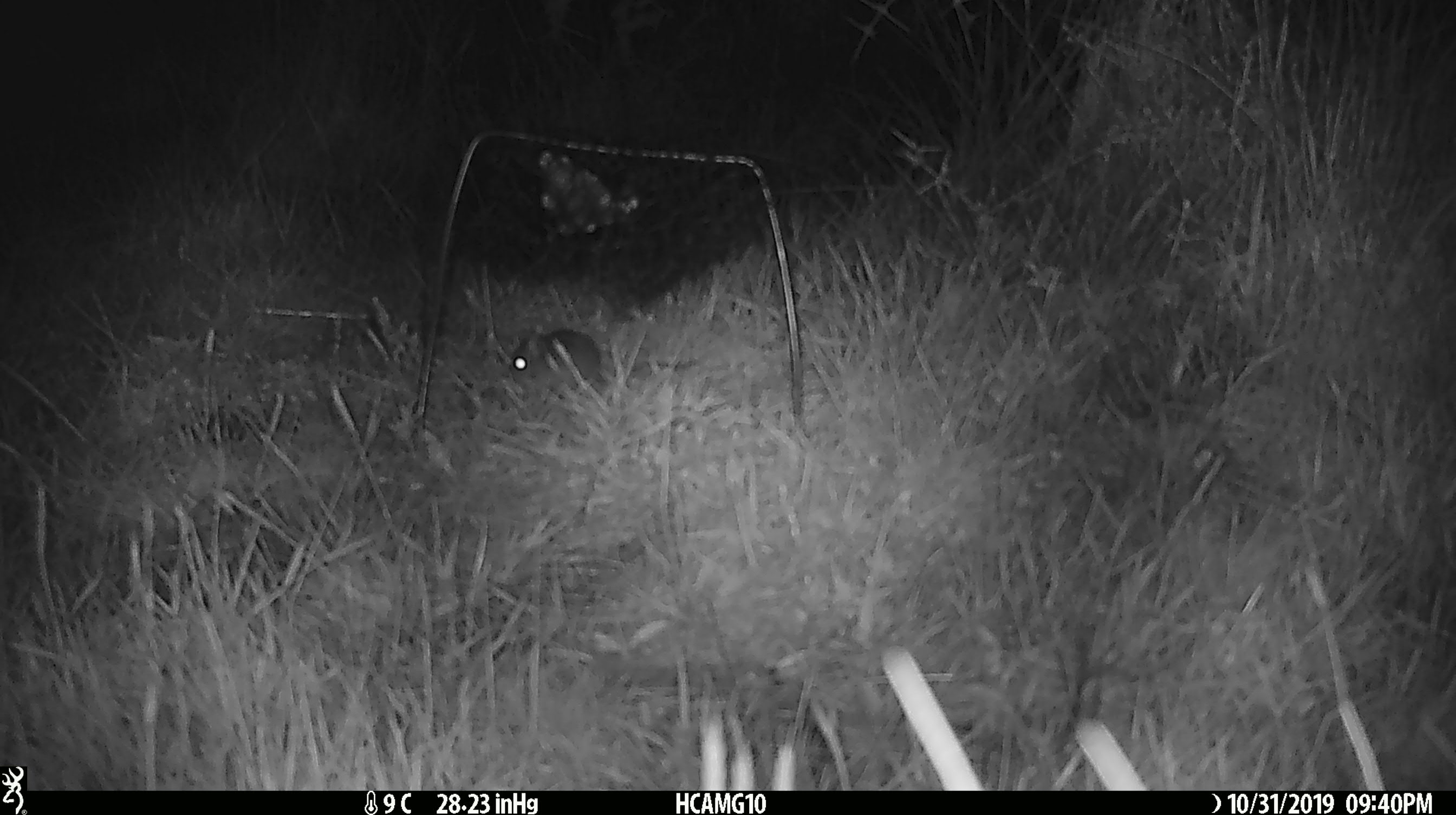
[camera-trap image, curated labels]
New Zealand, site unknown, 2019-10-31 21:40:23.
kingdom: Animalia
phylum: Chordata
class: Mammalia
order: Rodentia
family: Muridae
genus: Mus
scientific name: Mus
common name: mouse